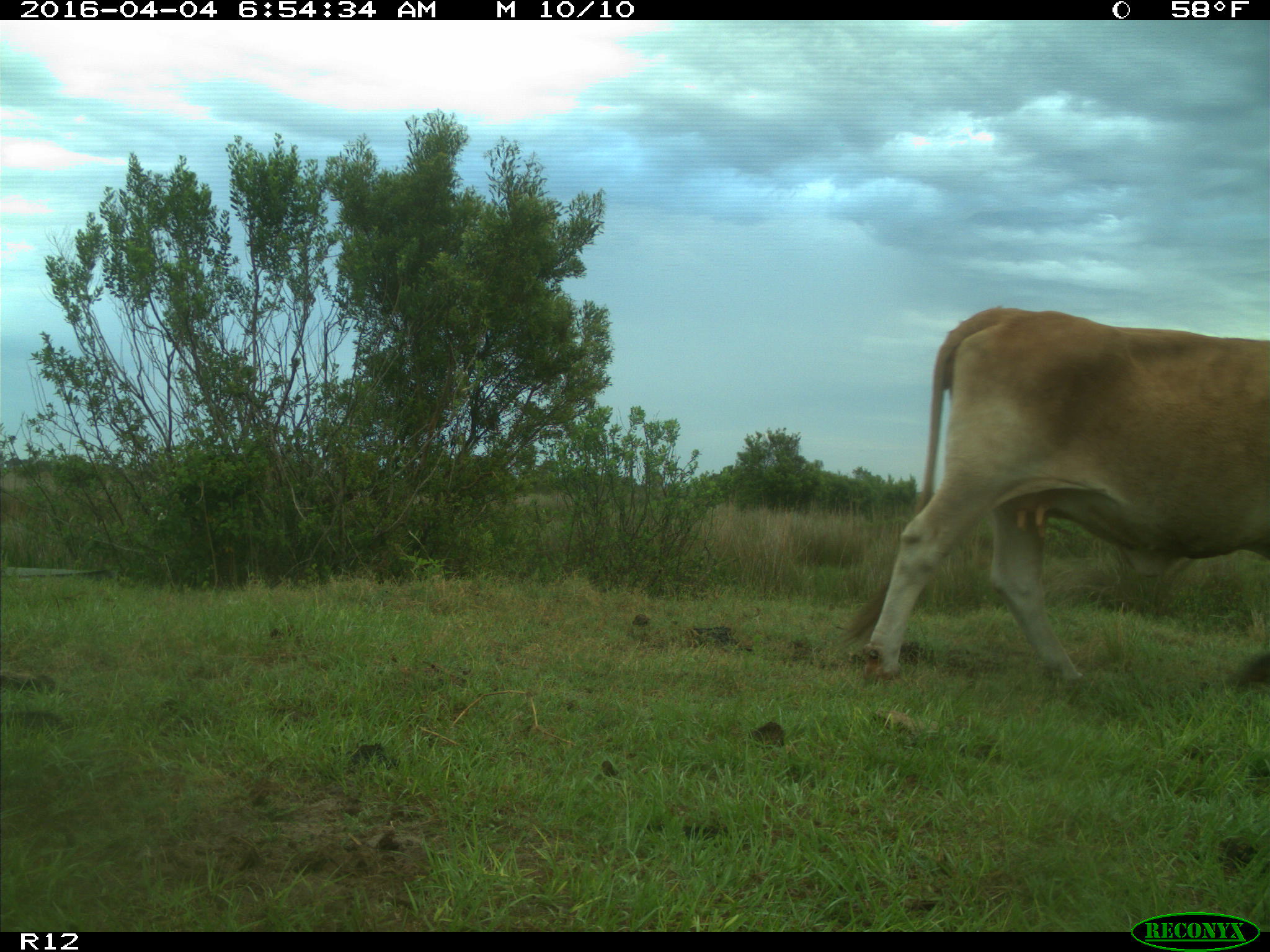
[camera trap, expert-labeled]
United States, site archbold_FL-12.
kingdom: Animalia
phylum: Chordata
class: Mammalia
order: Artiodactyla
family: Bovidae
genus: Bos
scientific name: Bos taurus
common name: domestic cow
Bos taurus (domestic cow).